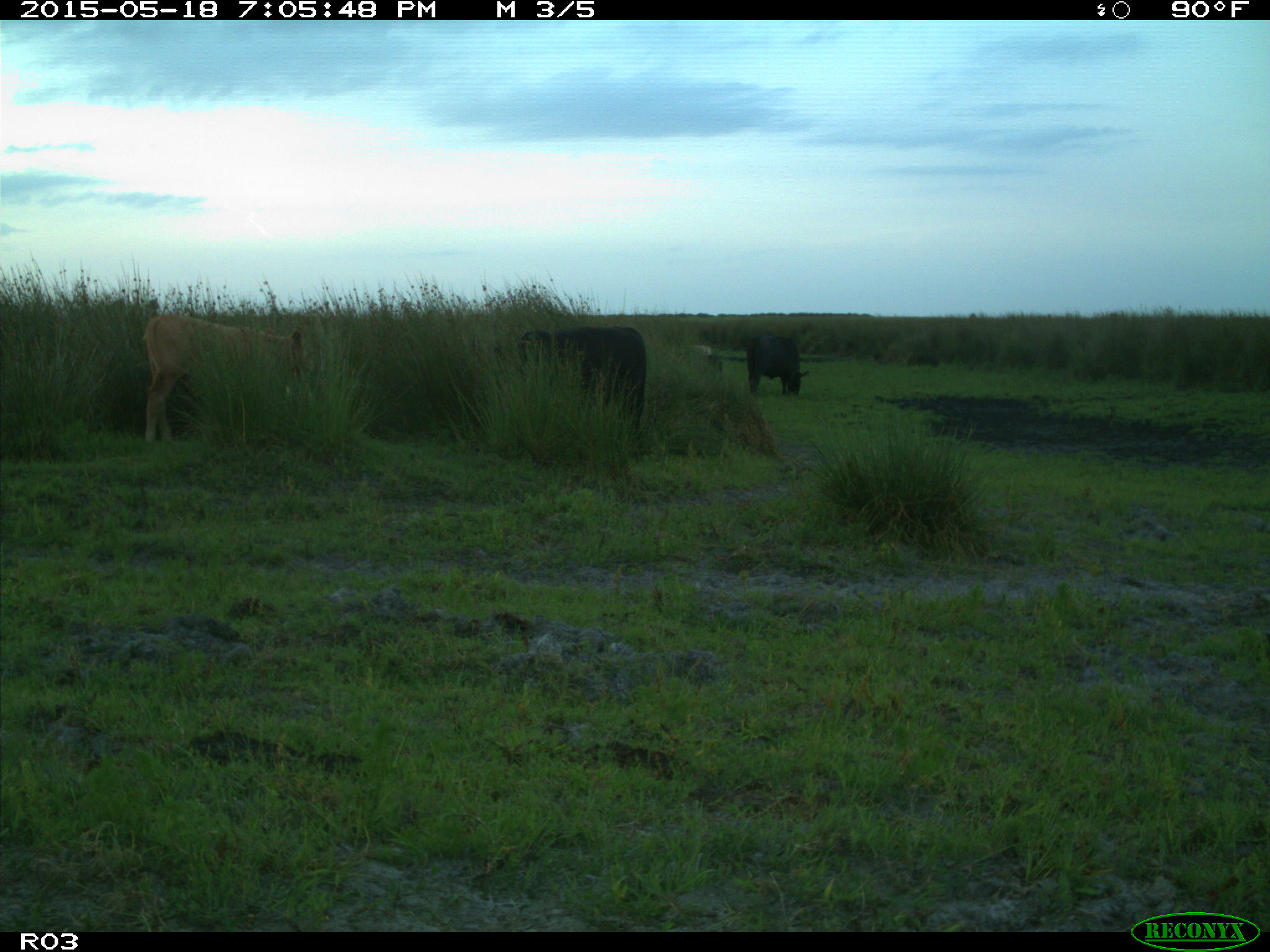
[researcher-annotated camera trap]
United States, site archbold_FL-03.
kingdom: Animalia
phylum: Chordata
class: Mammalia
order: Artiodactyla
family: Bovidae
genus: Bos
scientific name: Bos taurus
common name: domestic cow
Bos taurus (domestic cow).